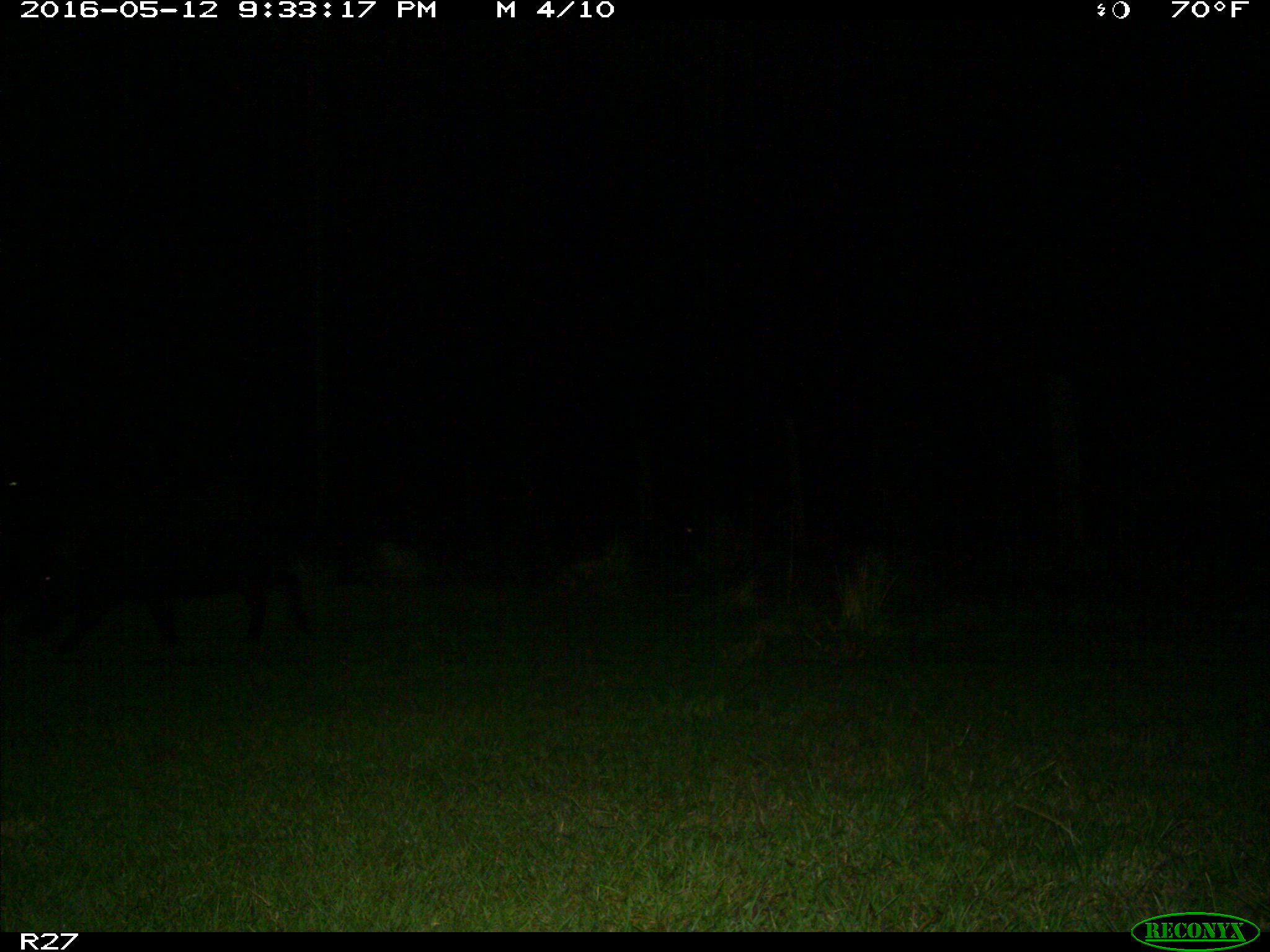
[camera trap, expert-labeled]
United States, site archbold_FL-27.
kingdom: Animalia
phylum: Chordata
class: Mammalia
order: Artiodactyla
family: Suidae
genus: Sus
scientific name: Sus scrofa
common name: wild boar